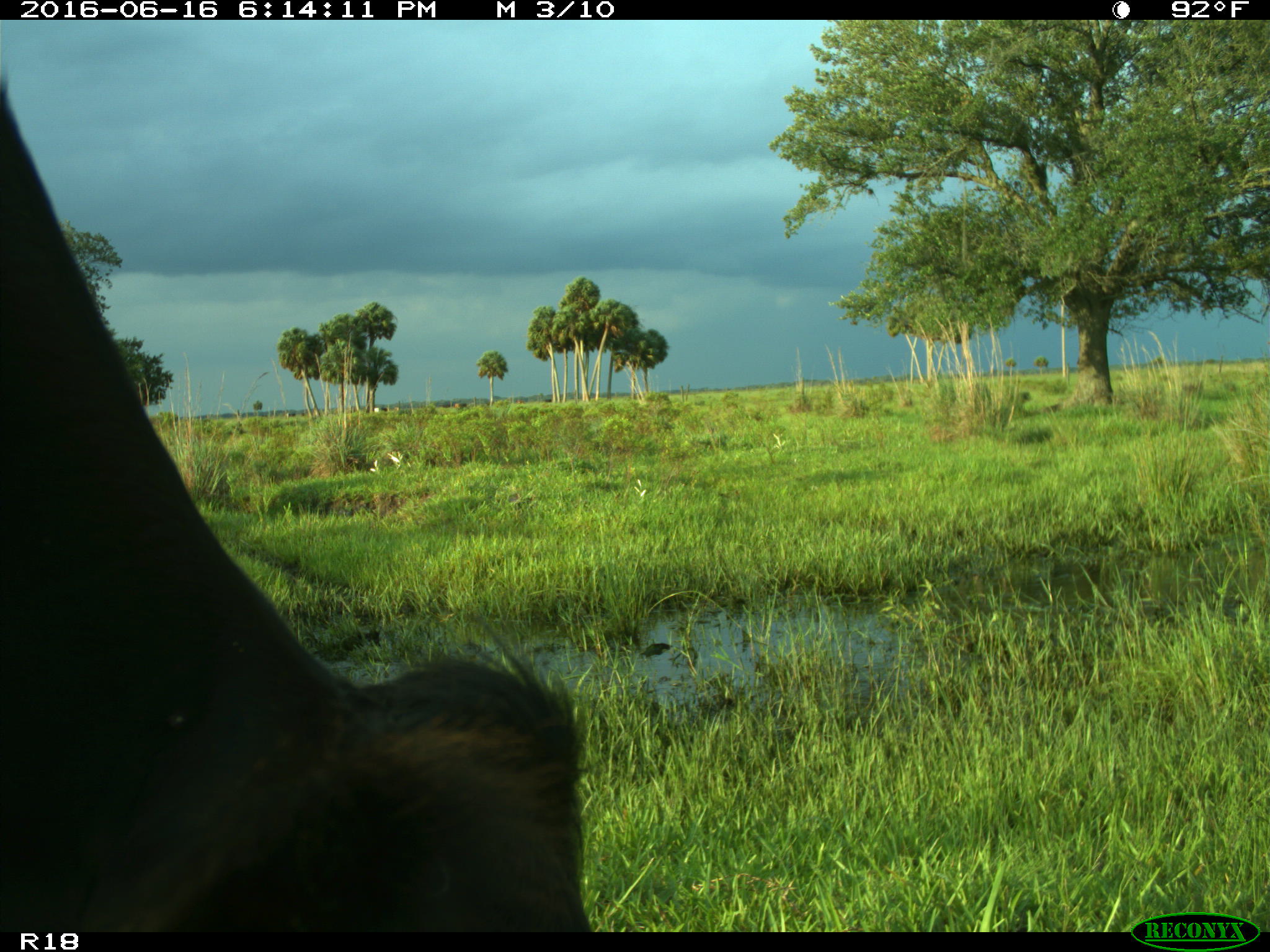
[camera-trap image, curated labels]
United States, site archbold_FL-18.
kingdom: Animalia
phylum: Chordata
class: Mammalia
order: Artiodactyla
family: Bovidae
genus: Bos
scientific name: Bos taurus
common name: domestic cow